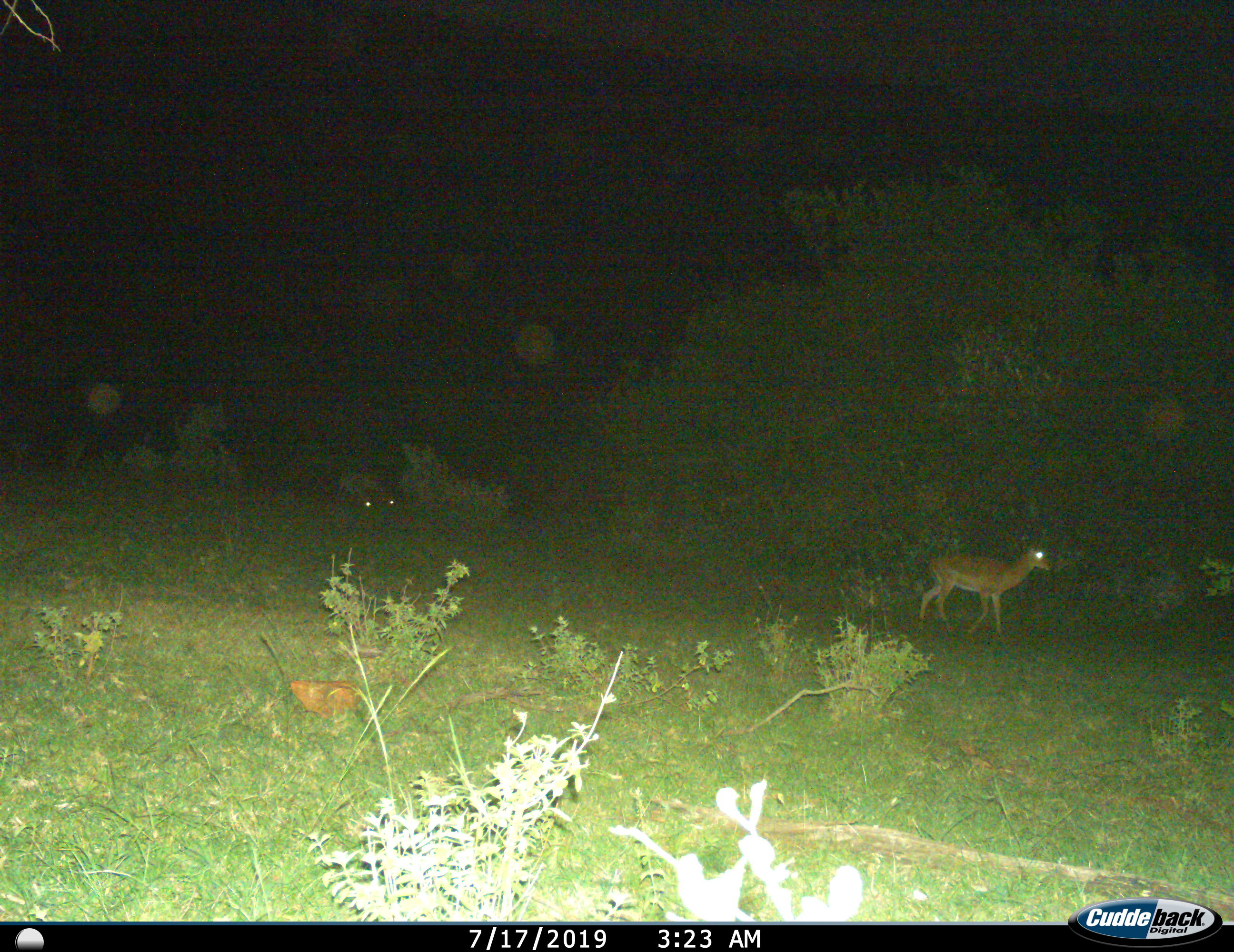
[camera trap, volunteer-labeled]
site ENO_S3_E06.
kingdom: Animalia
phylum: Chordata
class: Mammalia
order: Artiodactyla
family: Bovidae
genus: Aepyceros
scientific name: Aepyceros melampus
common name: impala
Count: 1.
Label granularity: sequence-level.